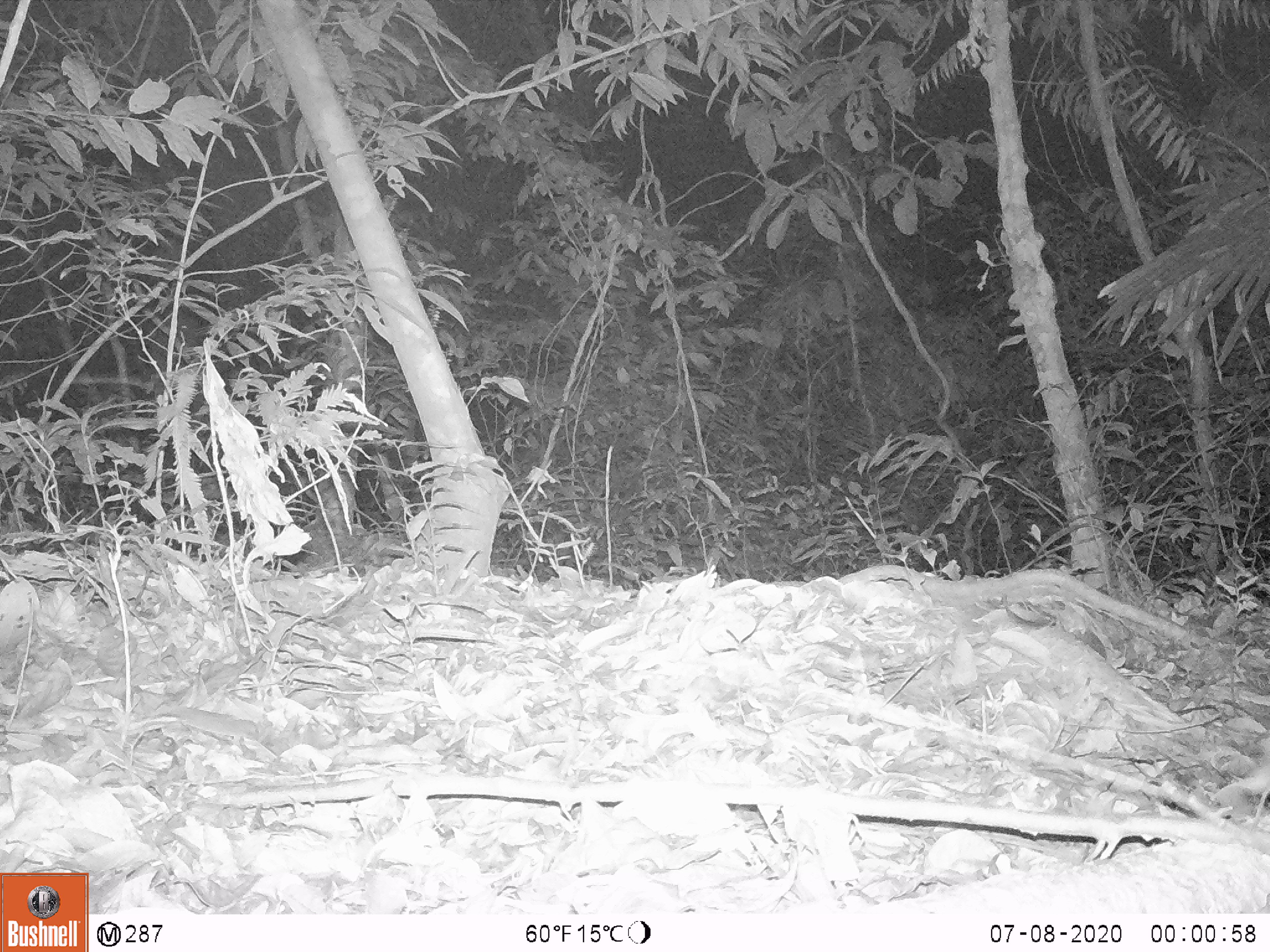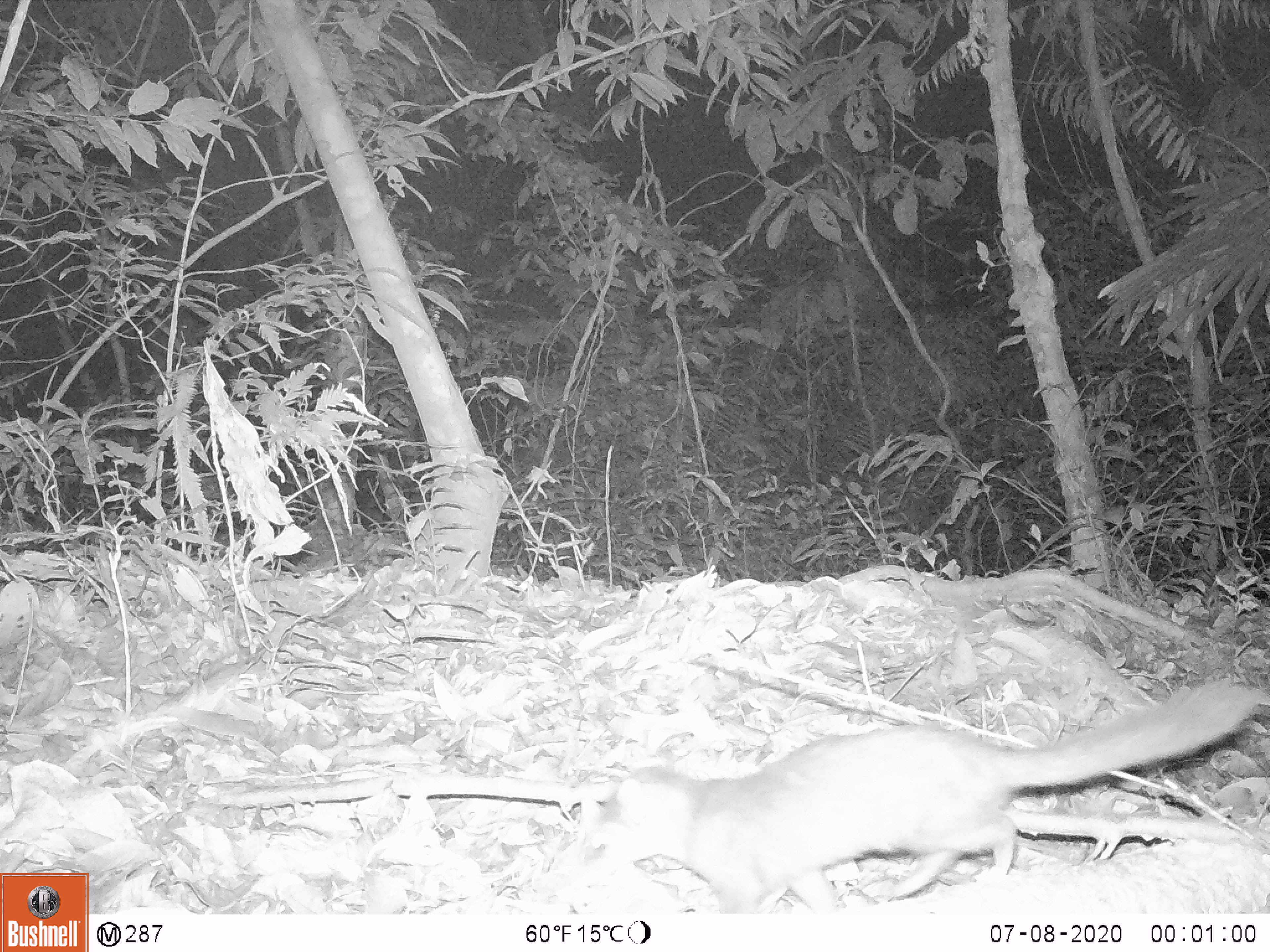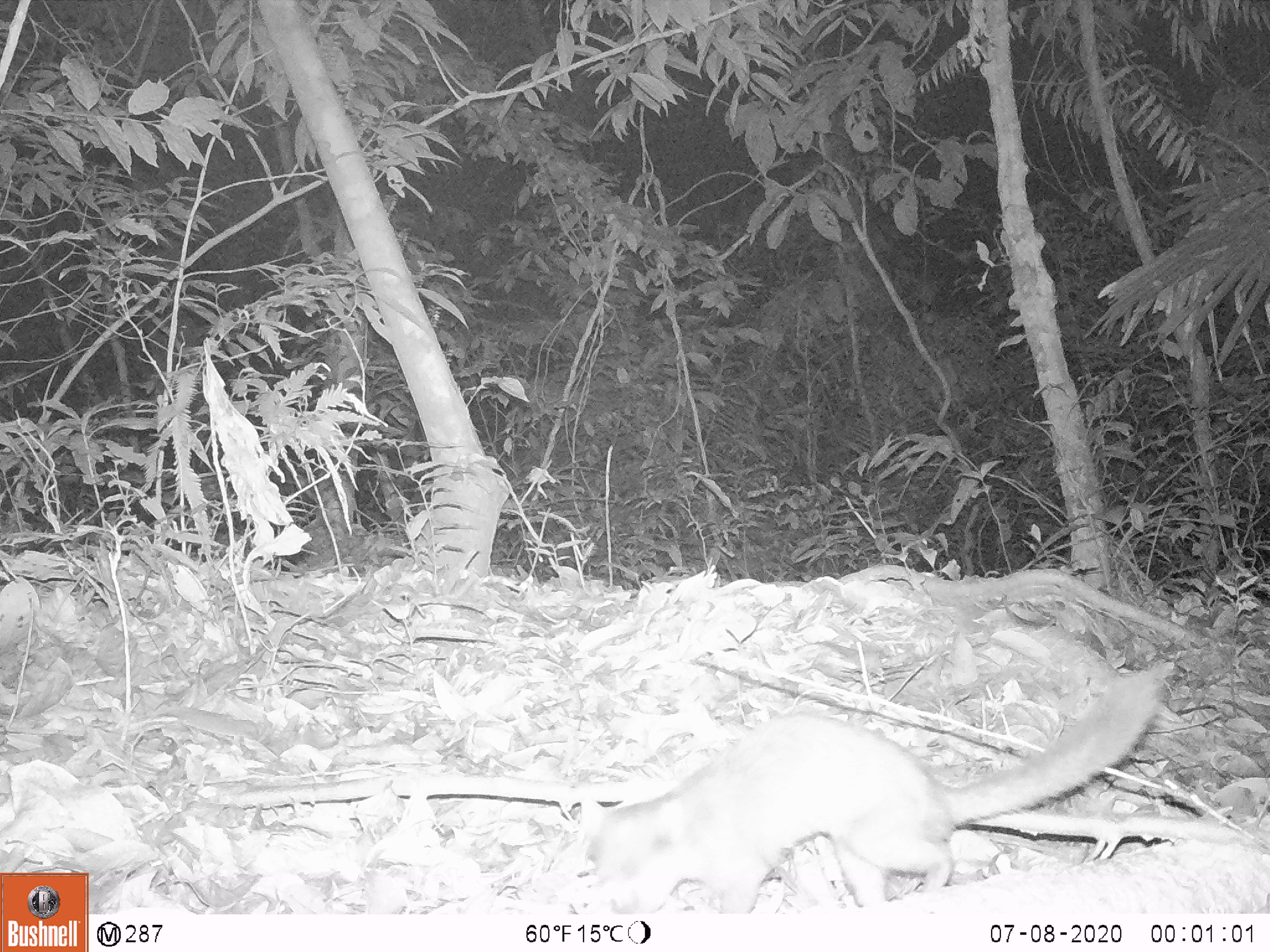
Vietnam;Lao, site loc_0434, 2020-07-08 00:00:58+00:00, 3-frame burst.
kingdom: Animalia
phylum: Chordata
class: Mammalia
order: Carnivora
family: Mustelidae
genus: Melogale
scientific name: Melogale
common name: ferret badger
Ferret badger (Melogale). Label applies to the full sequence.